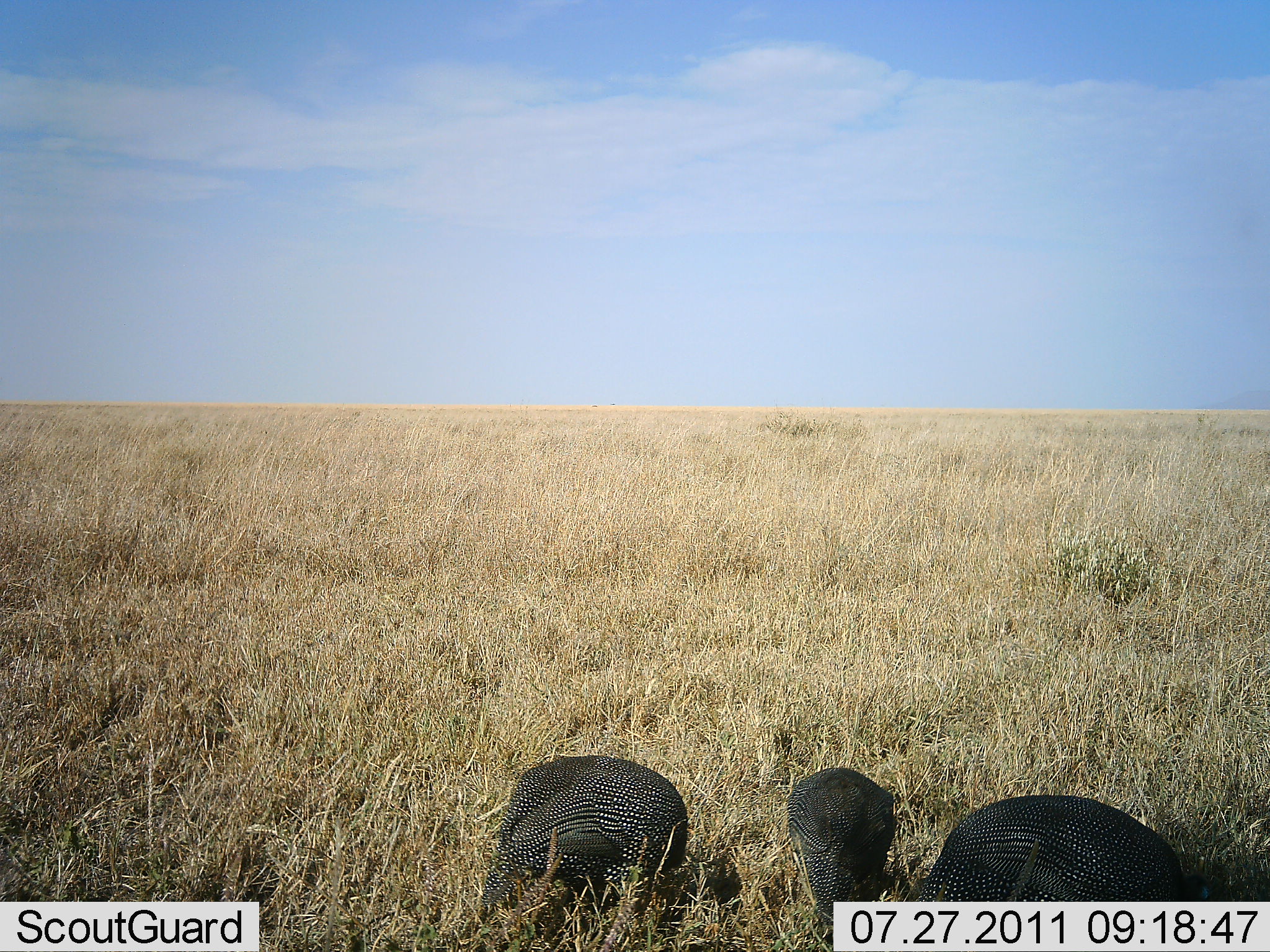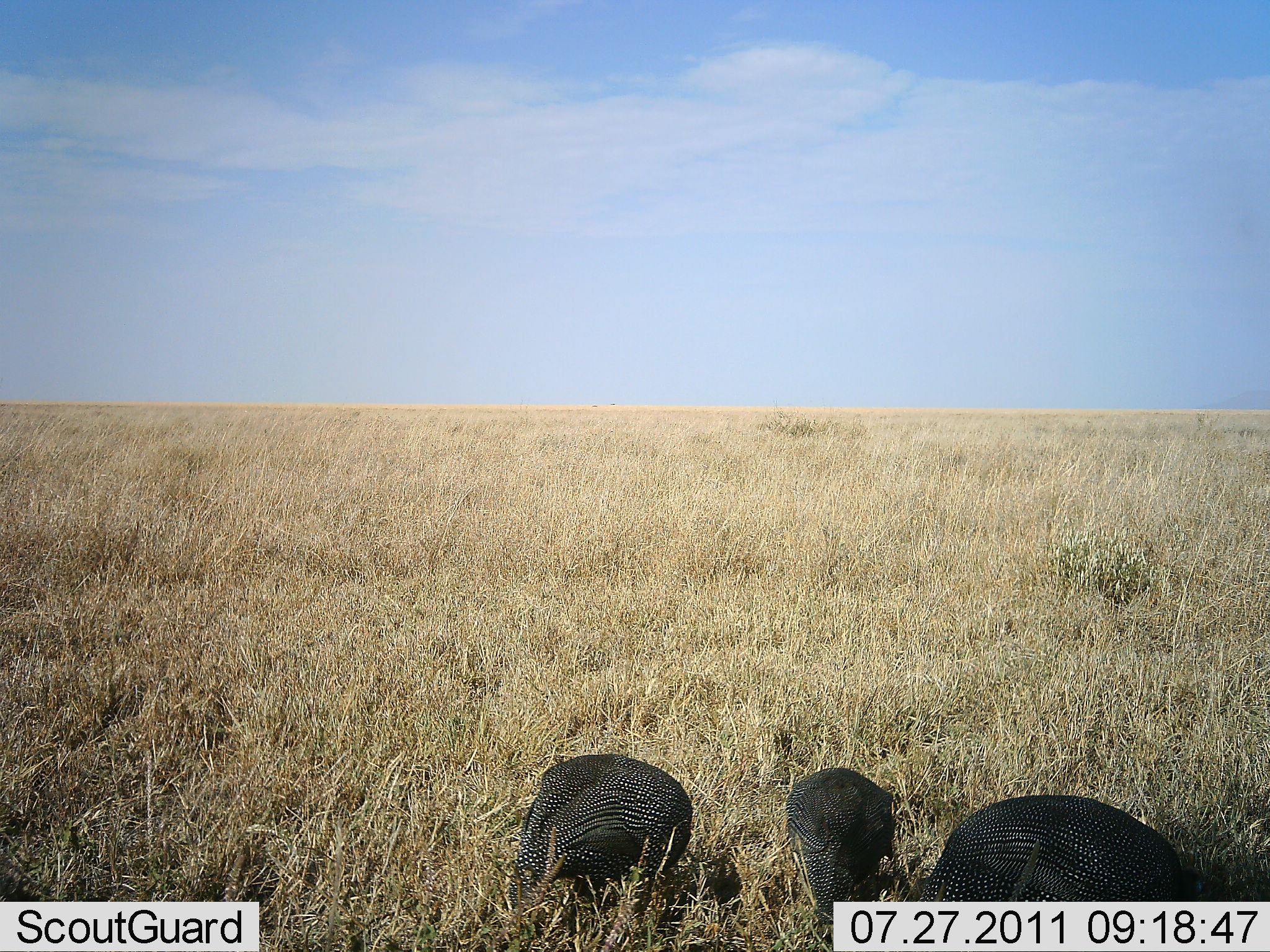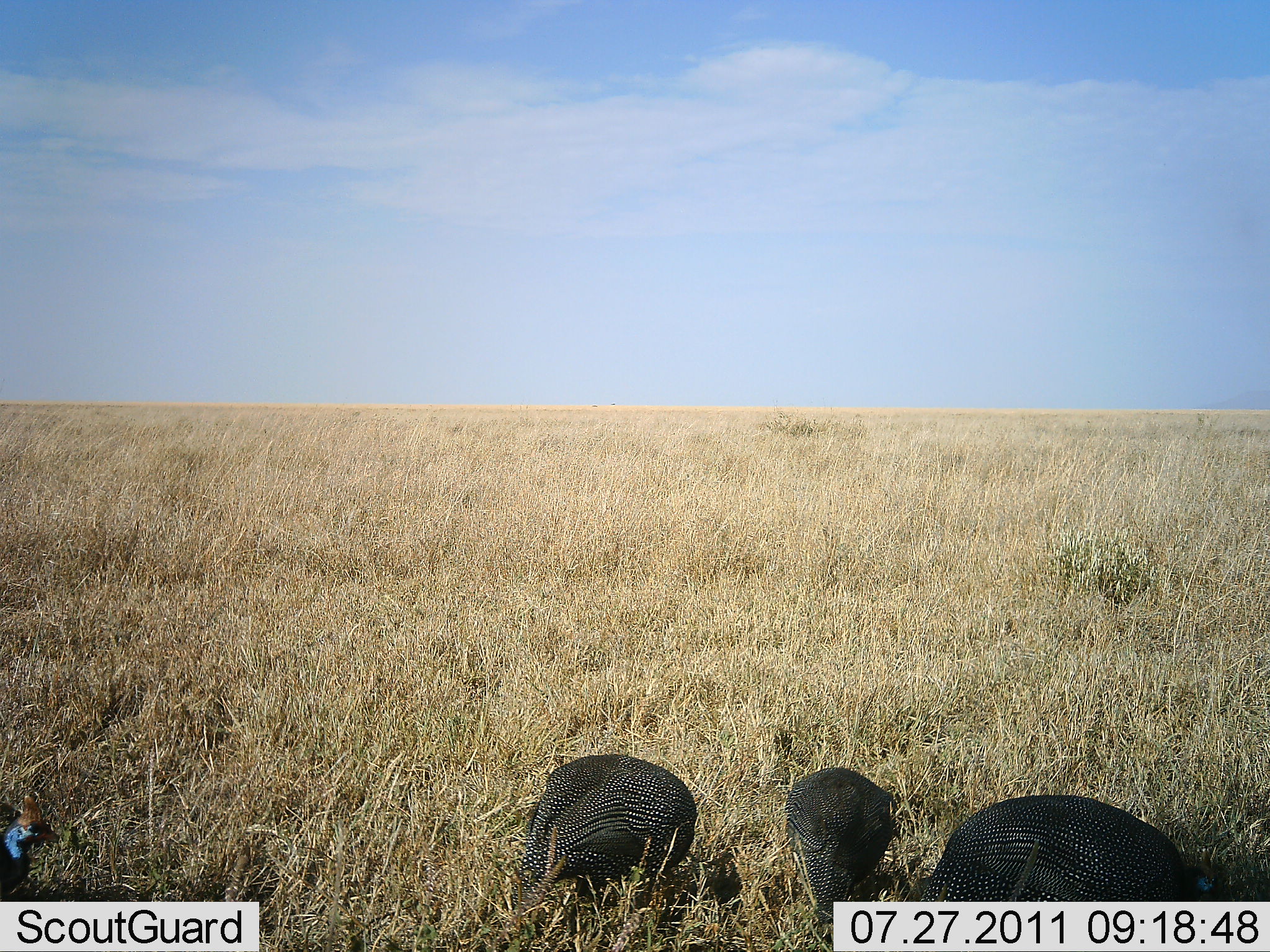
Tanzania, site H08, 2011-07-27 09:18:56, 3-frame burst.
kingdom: Animalia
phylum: Chordata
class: Aves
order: Galliformes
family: Numididae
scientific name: Numididae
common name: guinea fowl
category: guineafowl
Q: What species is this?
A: Guineafowl (guinea fowl) (Numididae).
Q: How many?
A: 4.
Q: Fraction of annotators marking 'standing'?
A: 17%.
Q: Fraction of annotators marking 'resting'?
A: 0%.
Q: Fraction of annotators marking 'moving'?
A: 8%.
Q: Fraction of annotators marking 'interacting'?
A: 0%.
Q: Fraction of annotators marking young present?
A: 0%.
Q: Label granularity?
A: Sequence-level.